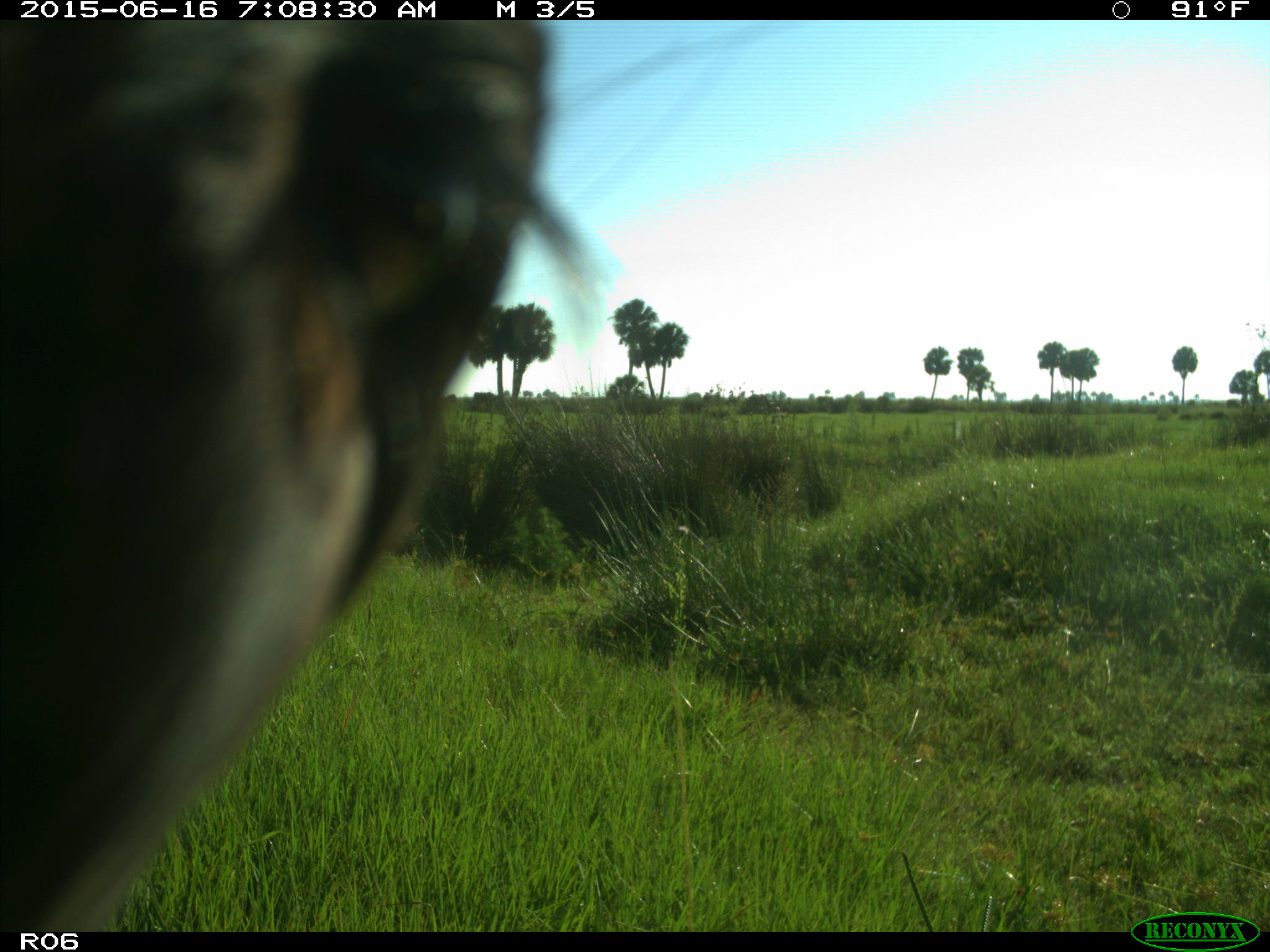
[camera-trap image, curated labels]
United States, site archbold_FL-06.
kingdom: Animalia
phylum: Chordata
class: Mammalia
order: Artiodactyla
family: Bovidae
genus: Bos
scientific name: Bos taurus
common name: domestic cow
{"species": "Bos taurus (domestic cow)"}